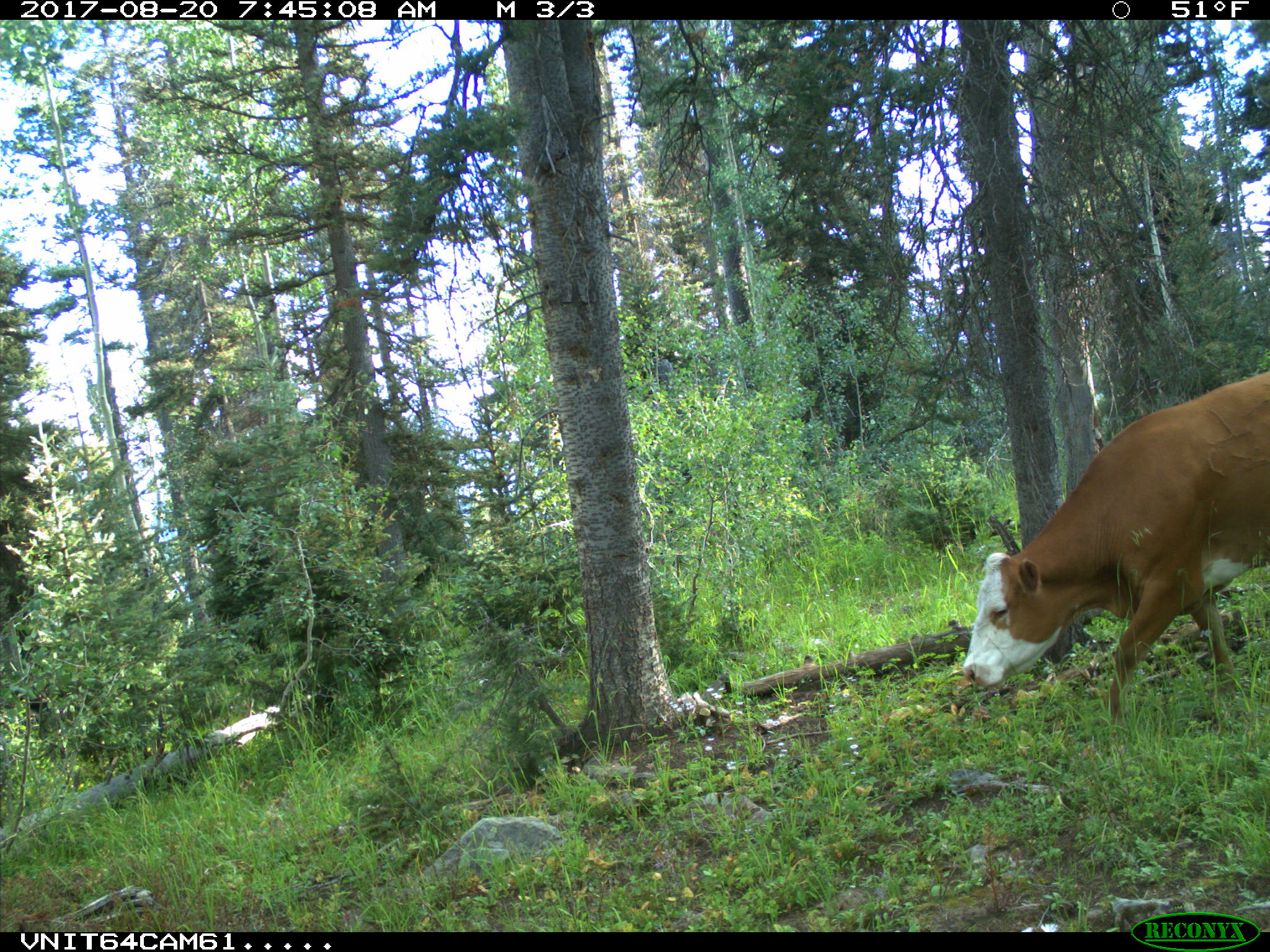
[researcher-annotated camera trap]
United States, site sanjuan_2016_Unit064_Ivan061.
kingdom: Animalia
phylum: Chordata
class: Mammalia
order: Artiodactyla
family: Bovidae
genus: Bos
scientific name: Bos taurus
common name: domestic cow